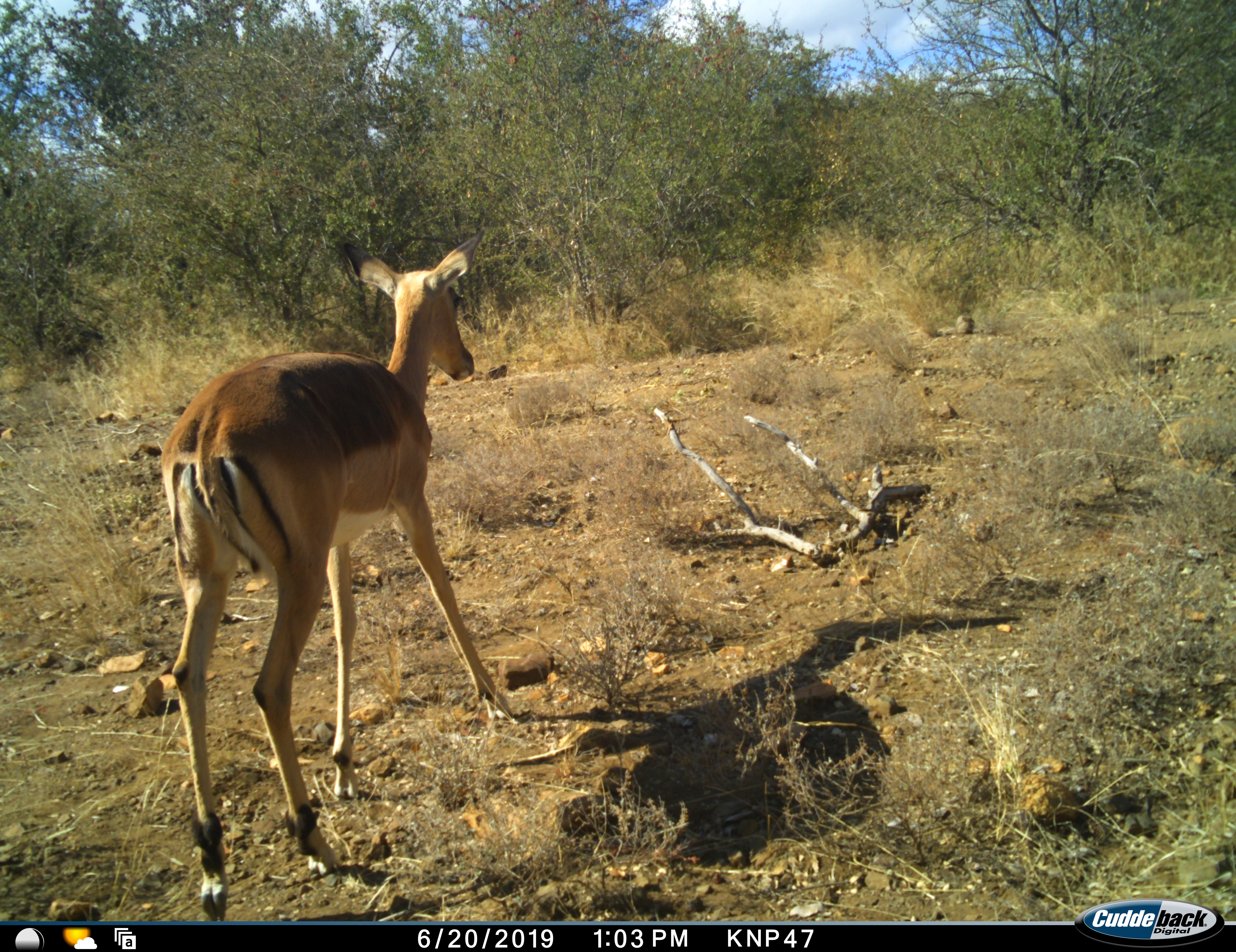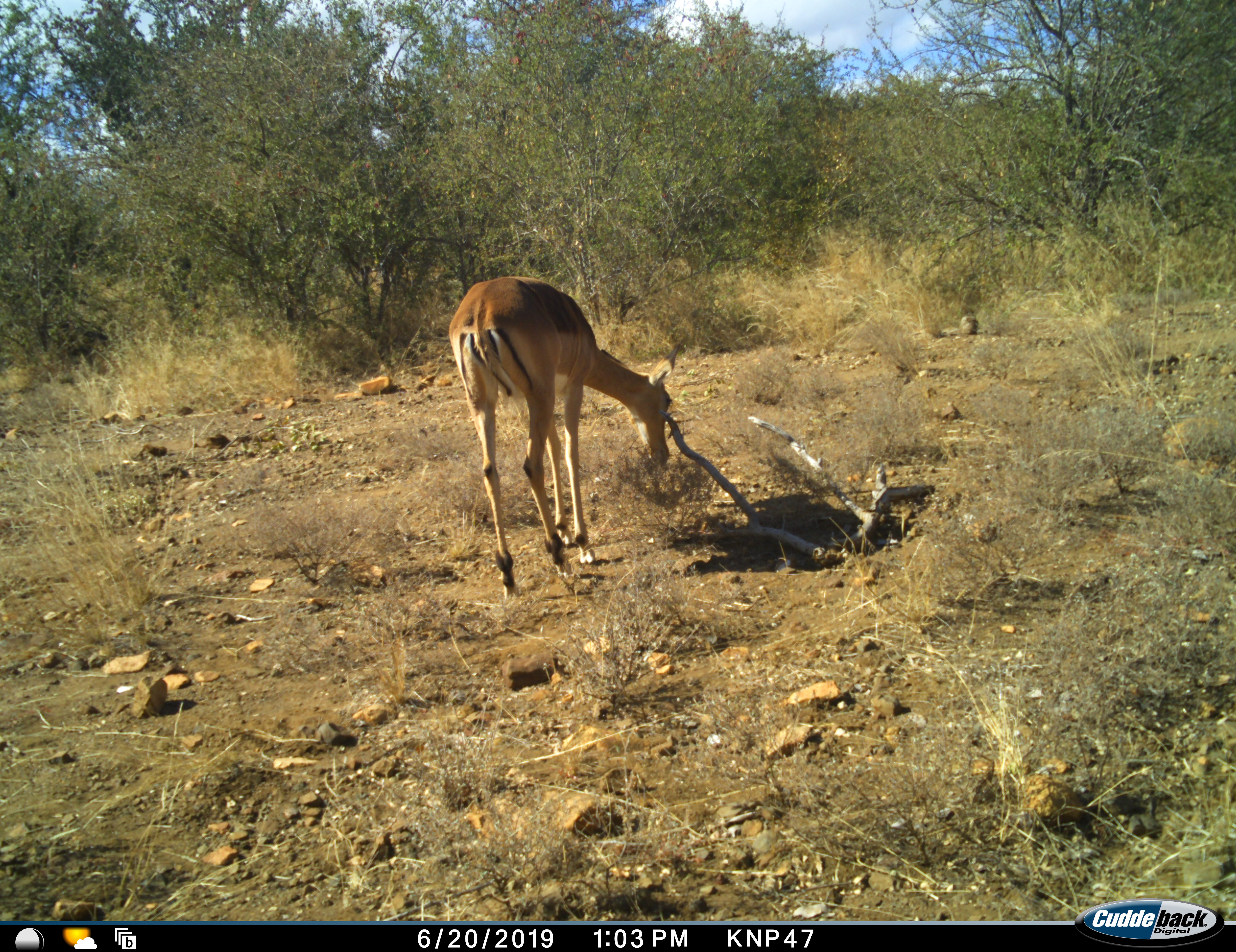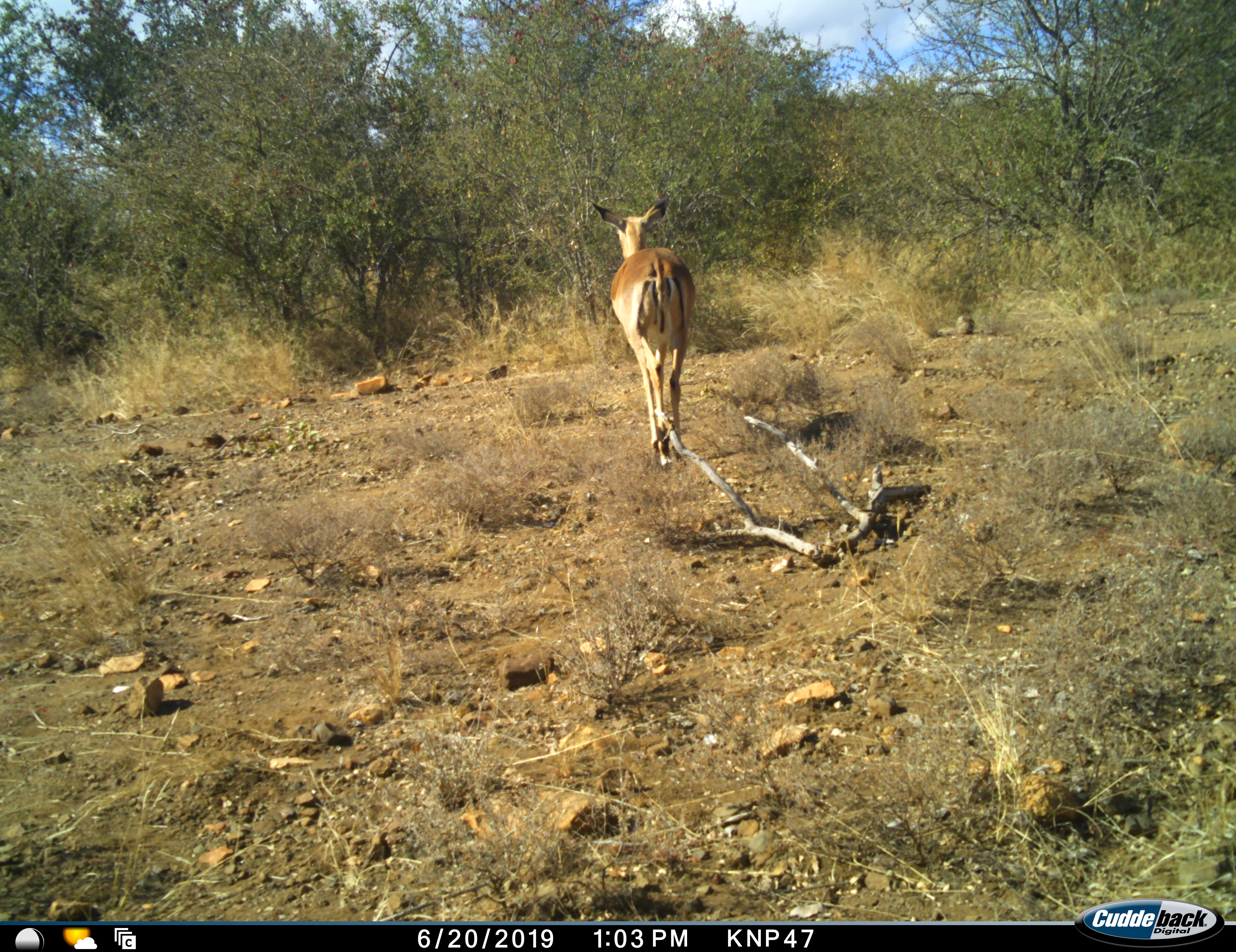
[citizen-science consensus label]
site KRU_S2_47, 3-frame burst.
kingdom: Animalia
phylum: Chordata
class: Mammalia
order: Artiodactyla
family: Bovidae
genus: Aepyceros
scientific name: Aepyceros melampus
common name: impala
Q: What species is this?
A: Impala (Aepyceros melampus).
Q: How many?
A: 1.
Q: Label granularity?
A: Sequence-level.